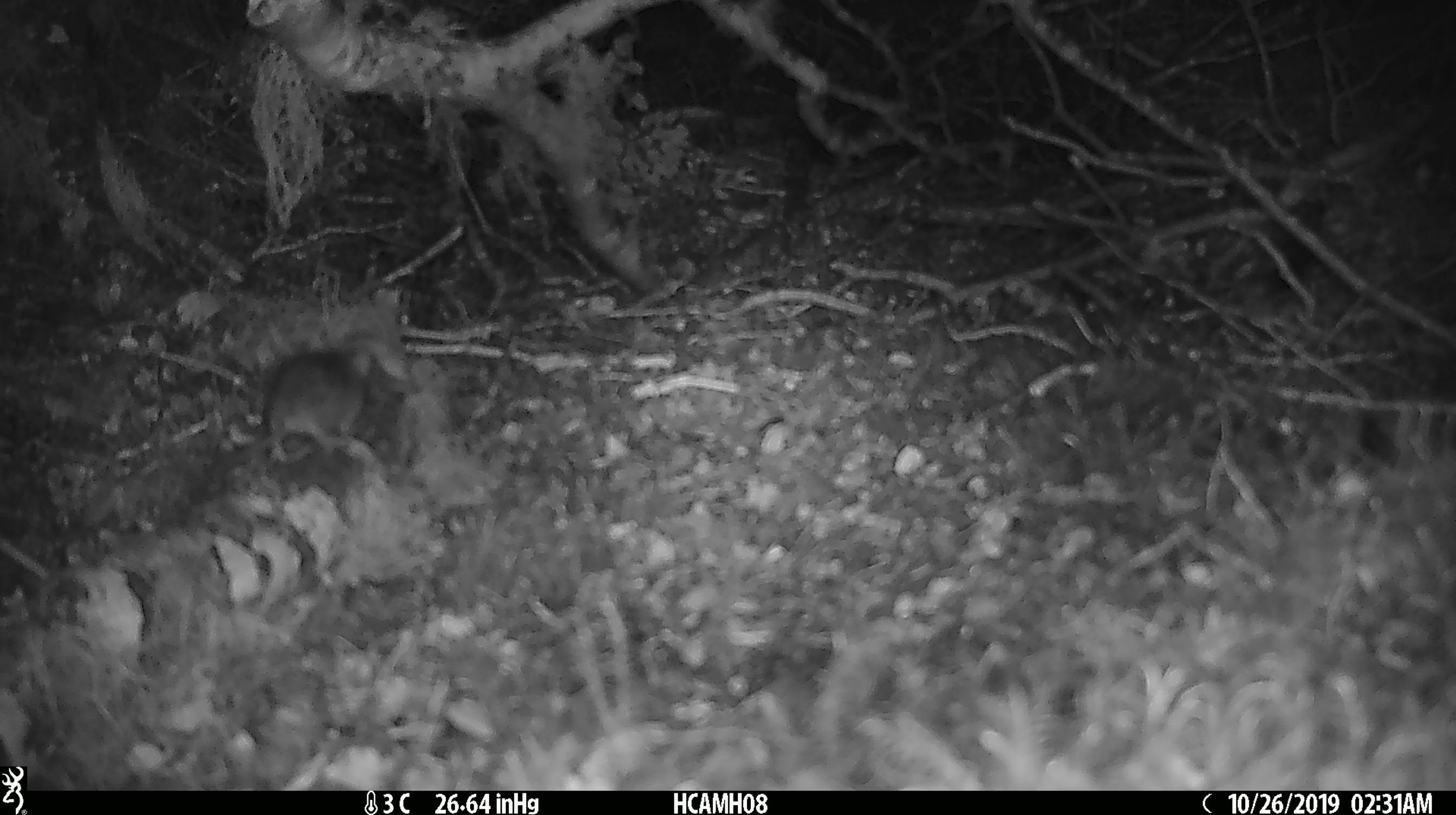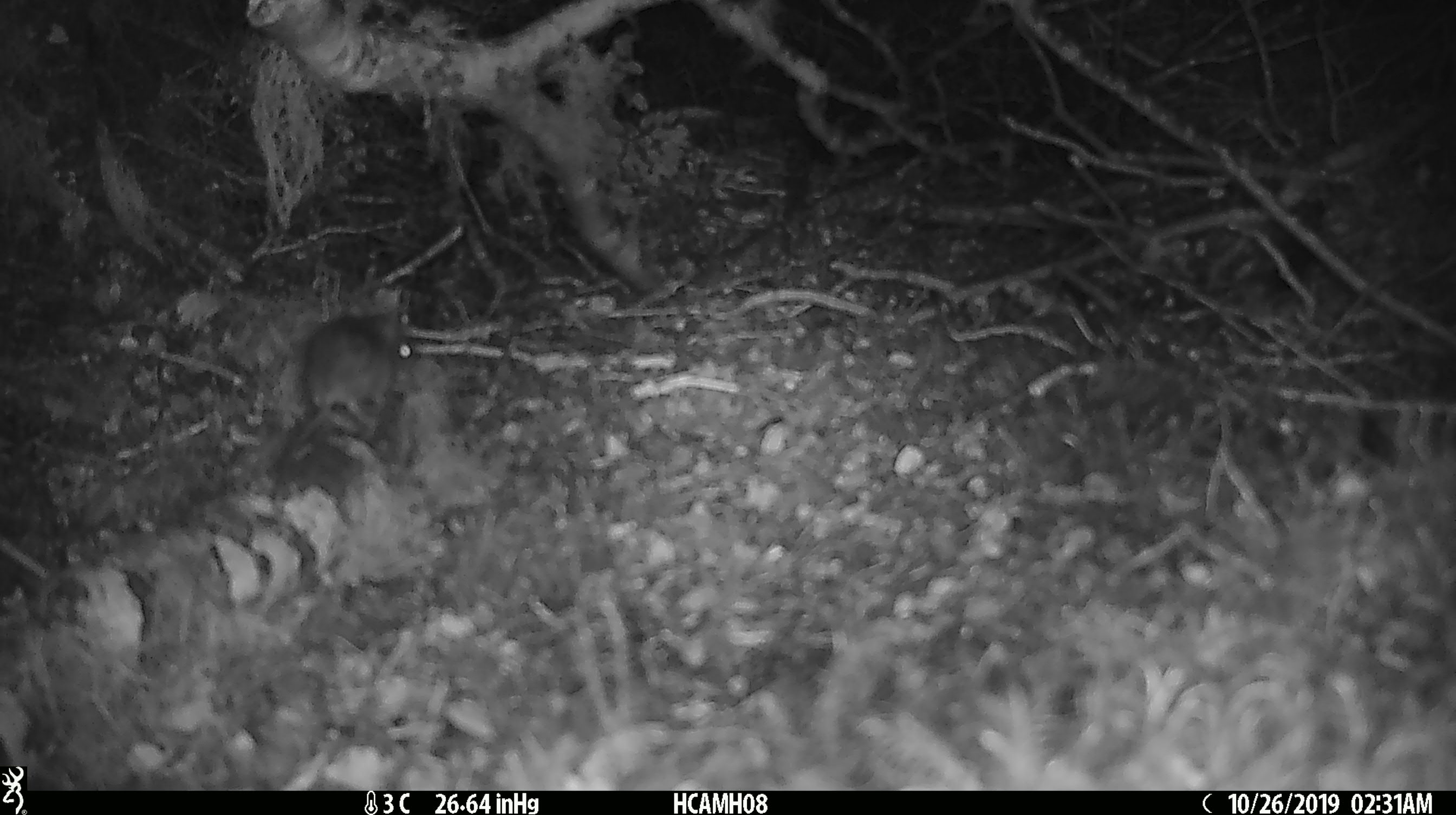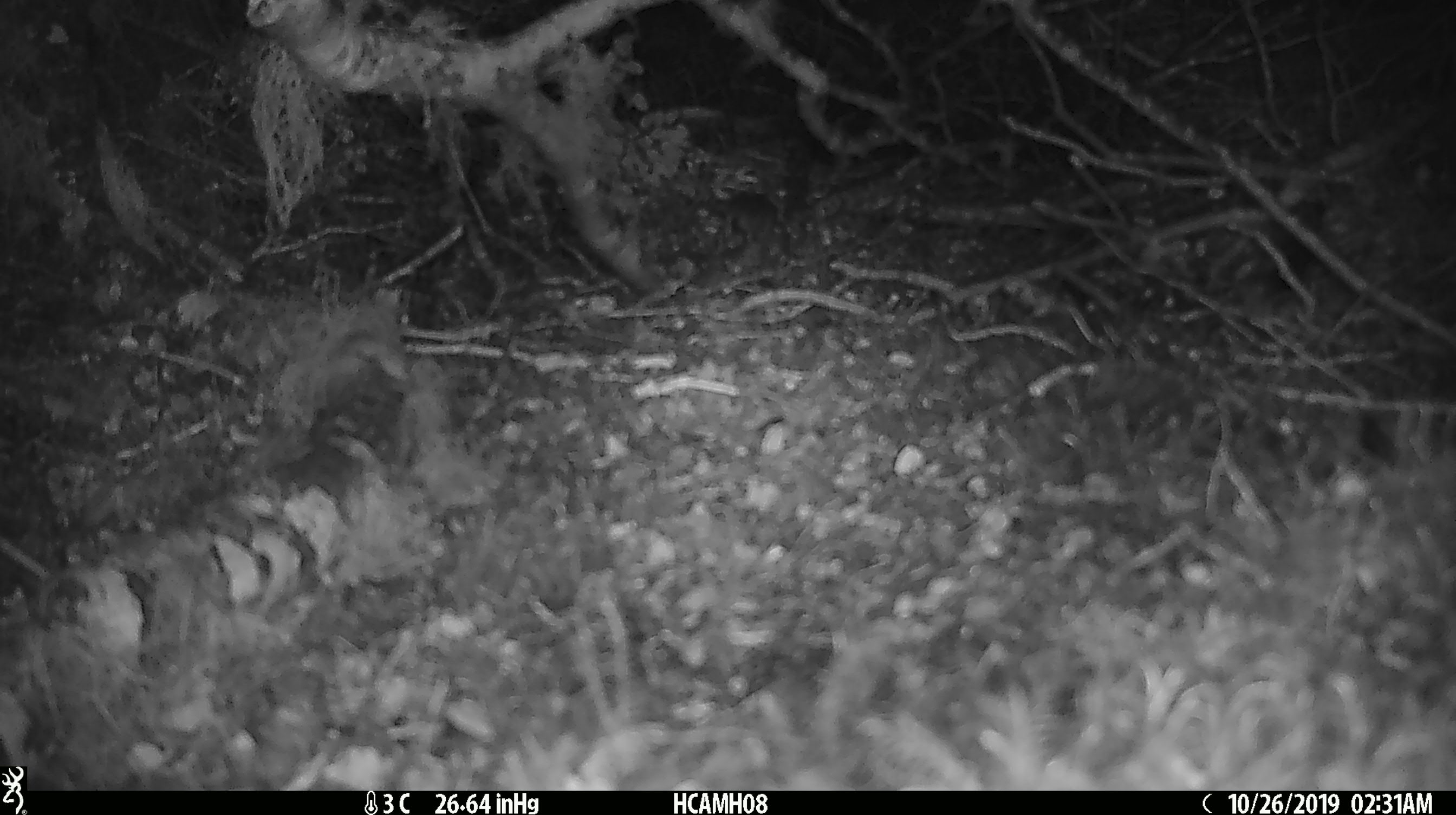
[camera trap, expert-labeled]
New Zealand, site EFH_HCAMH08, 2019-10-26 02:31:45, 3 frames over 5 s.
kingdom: Animalia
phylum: Chordata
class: Mammalia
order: Rodentia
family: Muridae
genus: Mus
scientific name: Mus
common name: mouse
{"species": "mouse (Mus)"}